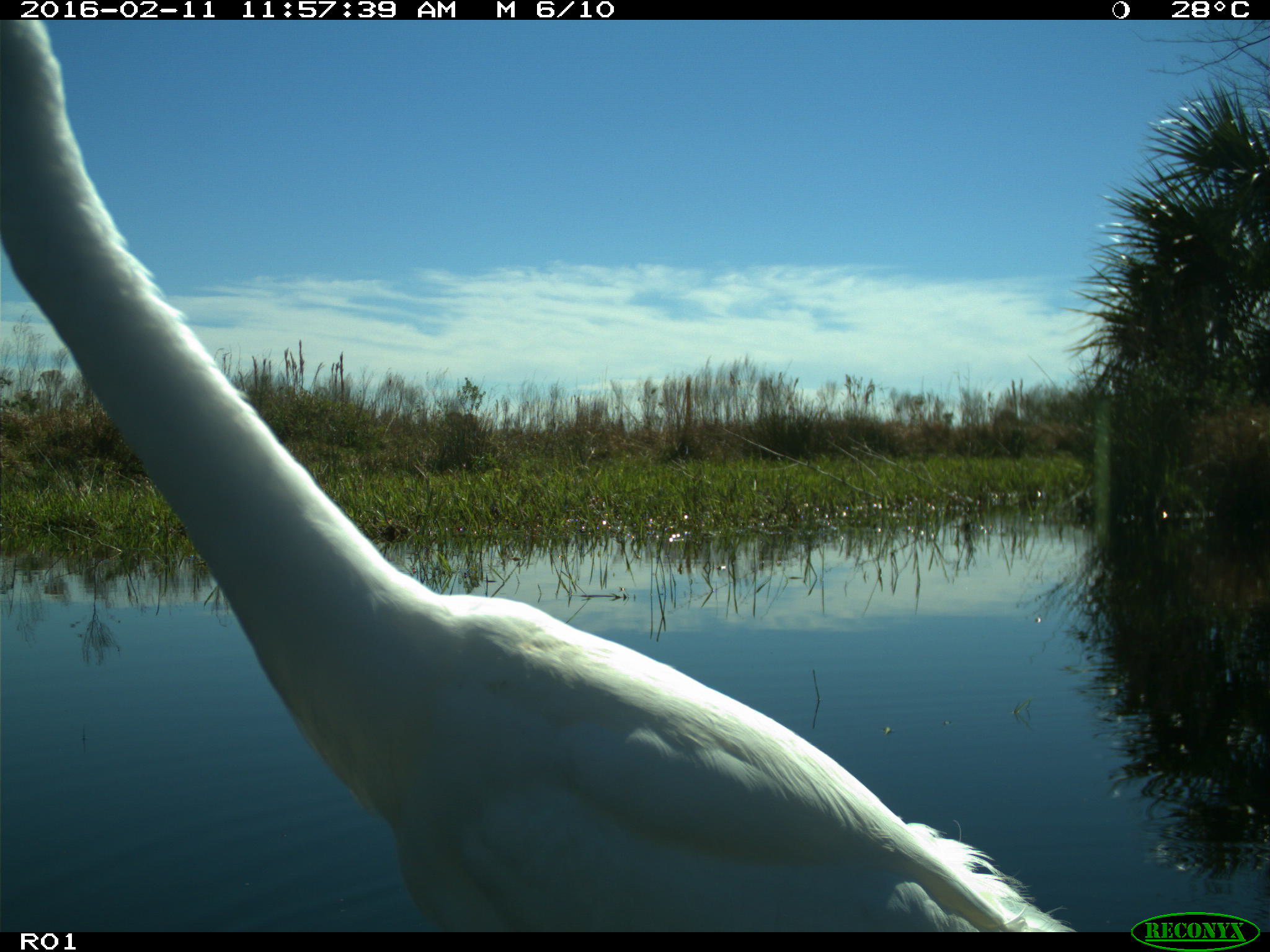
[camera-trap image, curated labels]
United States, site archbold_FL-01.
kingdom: Animalia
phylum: Chordata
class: Aves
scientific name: Aves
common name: birds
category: unidentified bird